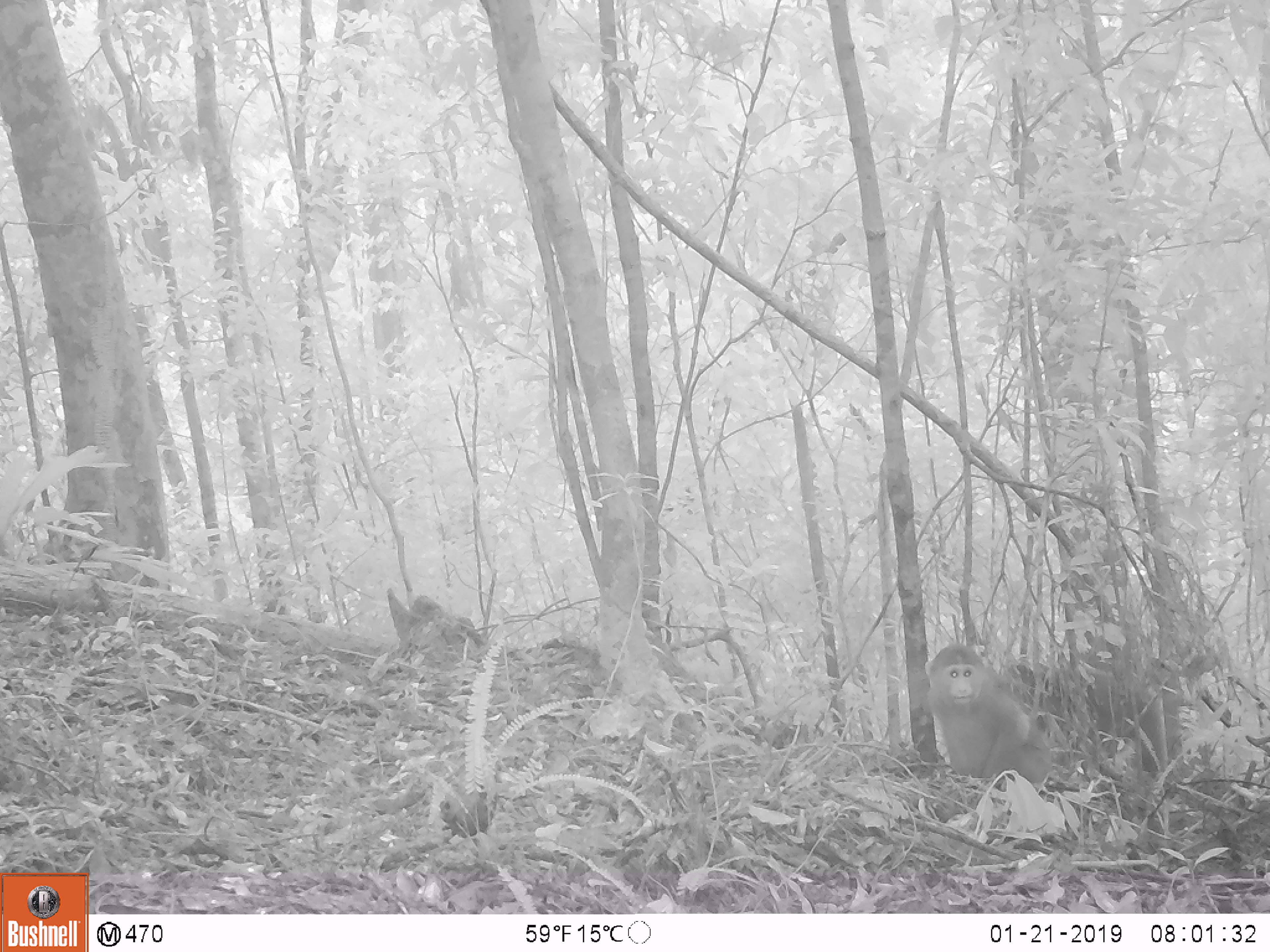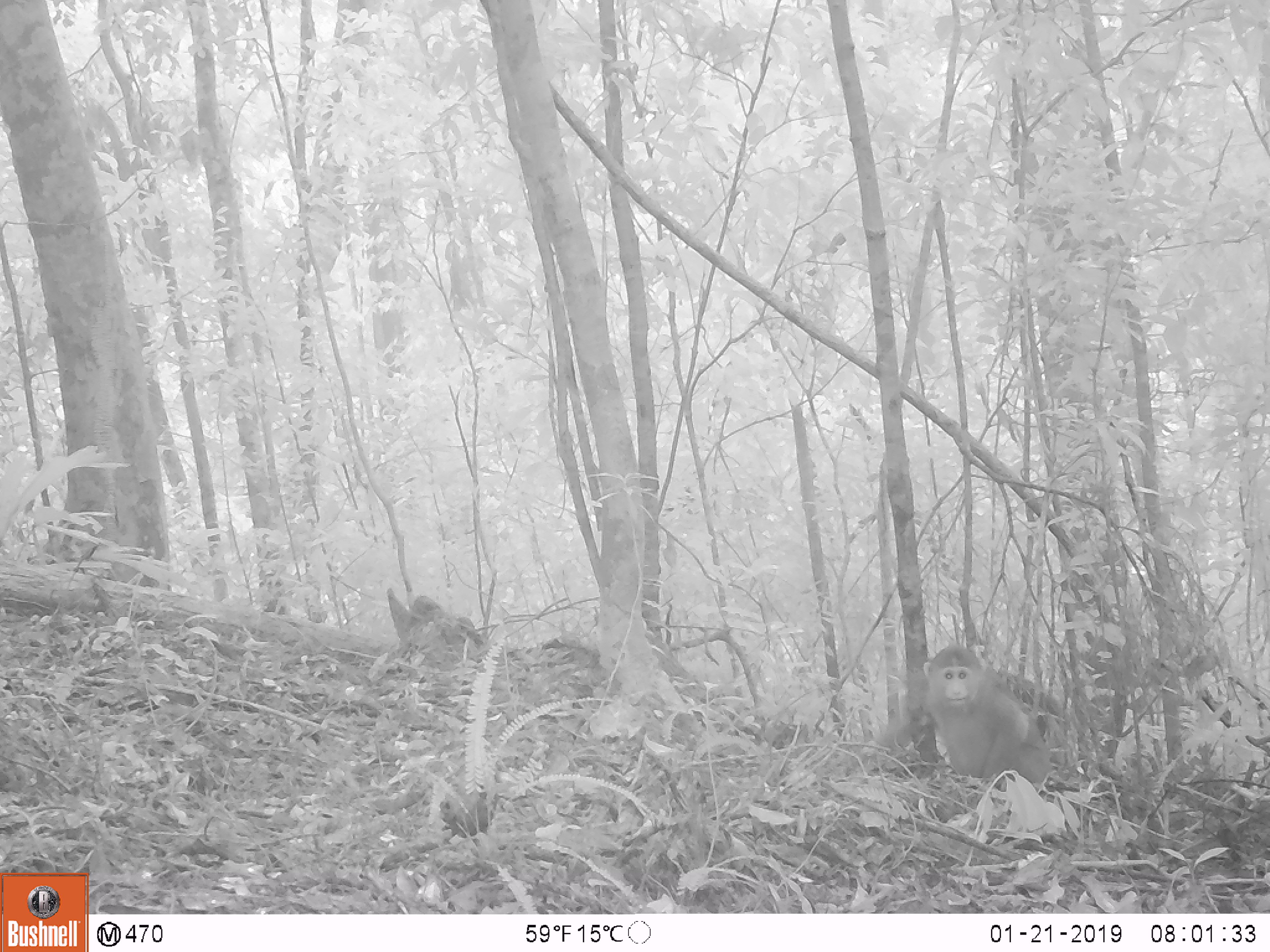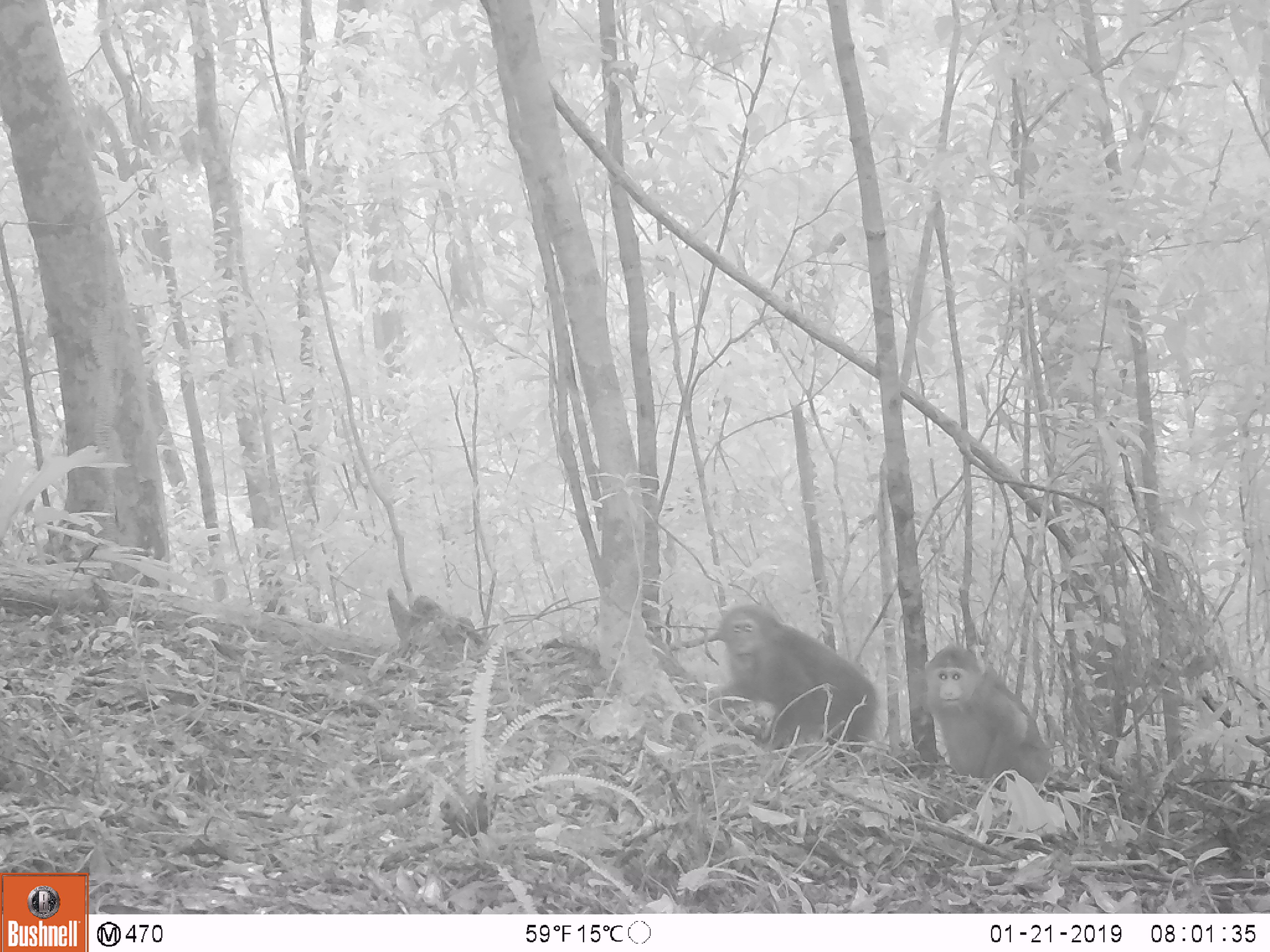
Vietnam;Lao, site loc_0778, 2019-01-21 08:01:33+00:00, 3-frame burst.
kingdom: Animalia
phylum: Chordata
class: Mammalia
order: Primates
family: Cercopithecidae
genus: Macaca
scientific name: Macaca arctoides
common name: stump-tailed macaque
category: stump tailed macaque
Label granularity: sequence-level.